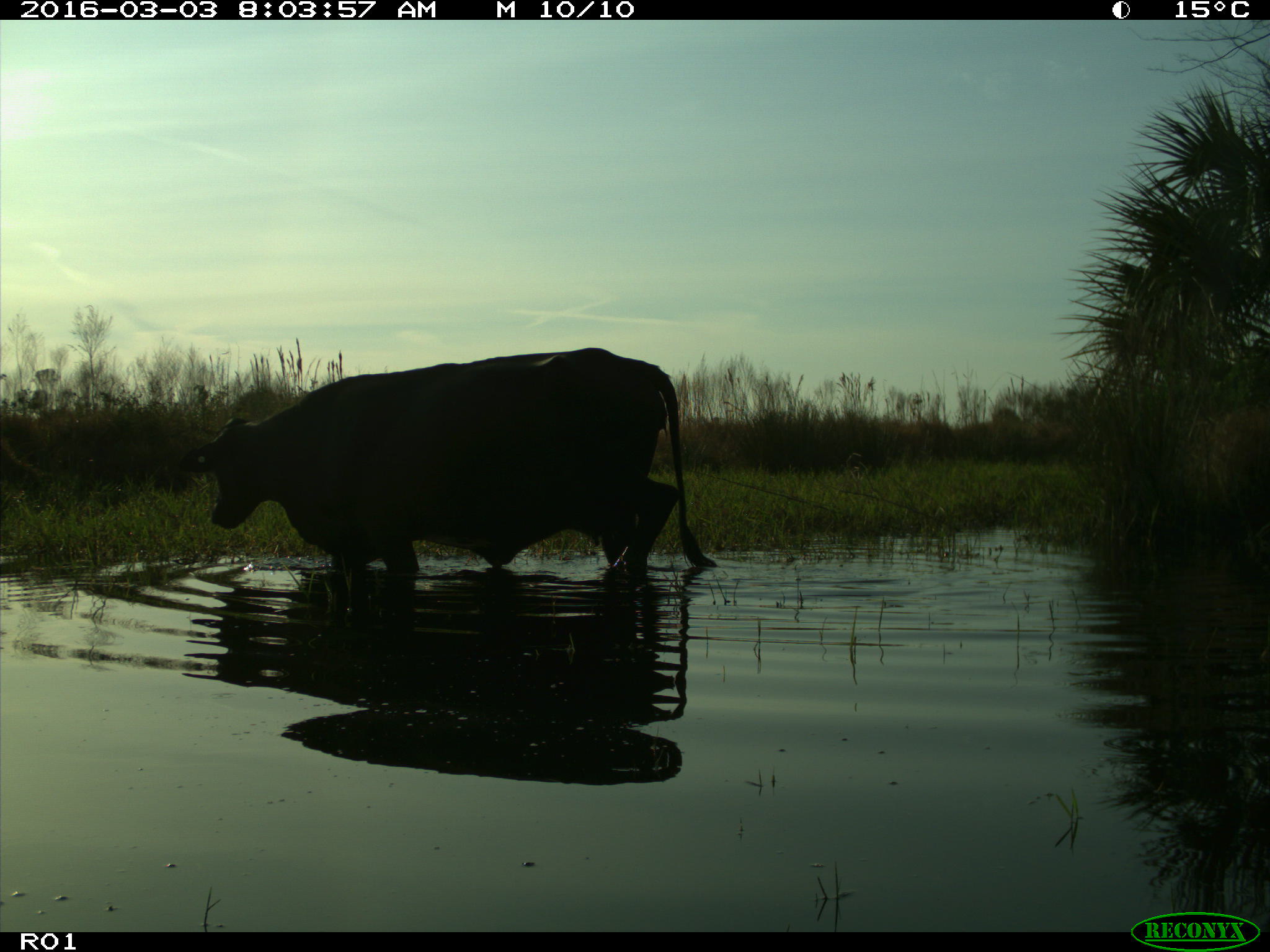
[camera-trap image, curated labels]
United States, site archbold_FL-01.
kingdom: Animalia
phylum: Chordata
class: Mammalia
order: Artiodactyla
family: Bovidae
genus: Bos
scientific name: Bos taurus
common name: domestic cow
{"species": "Bos taurus (domestic cow)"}